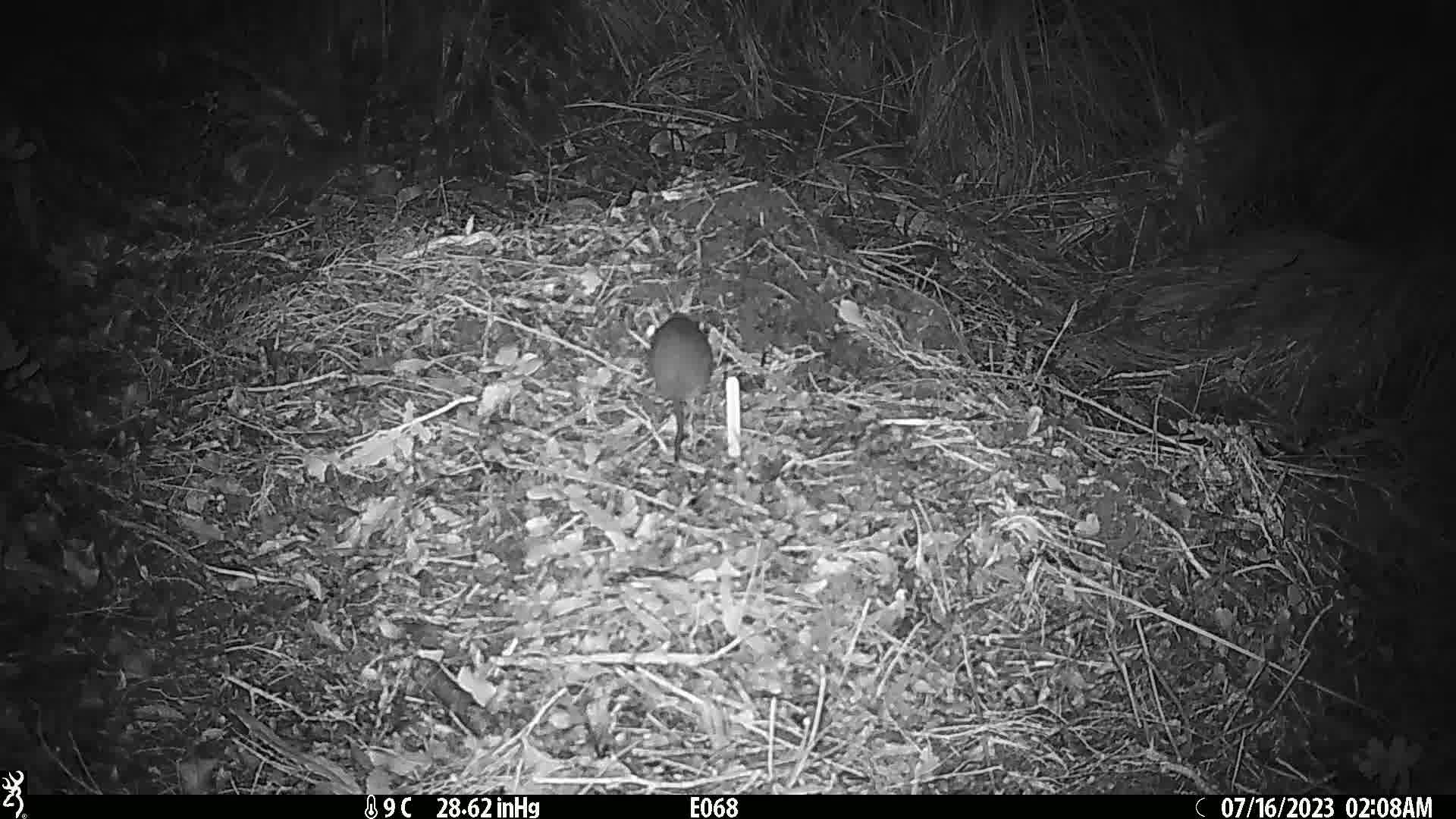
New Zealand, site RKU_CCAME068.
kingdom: Animalia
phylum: Chordata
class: Mammalia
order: Rodentia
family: Muridae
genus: Rattus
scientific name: Rattus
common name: rat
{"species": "rat (Rattus)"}